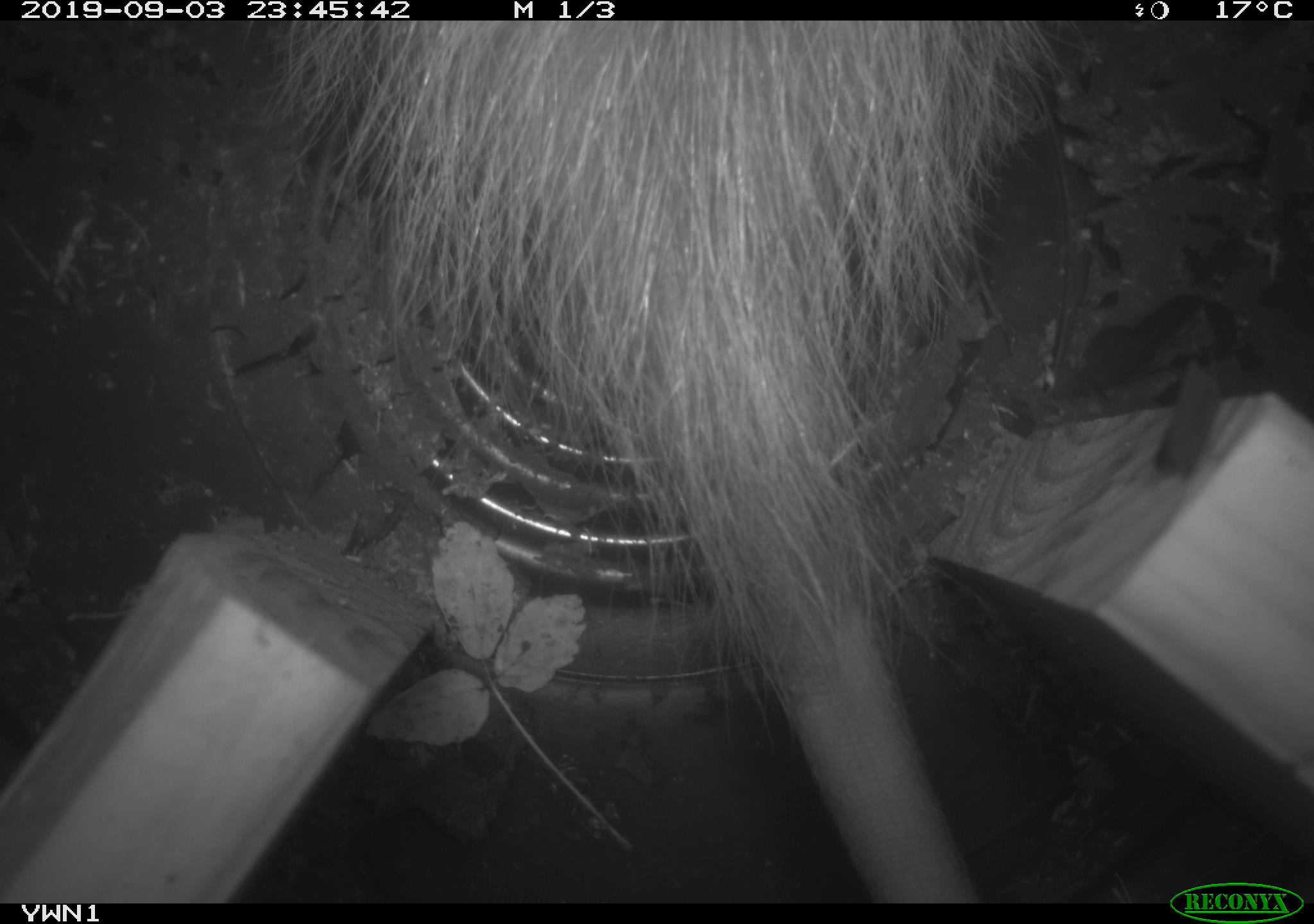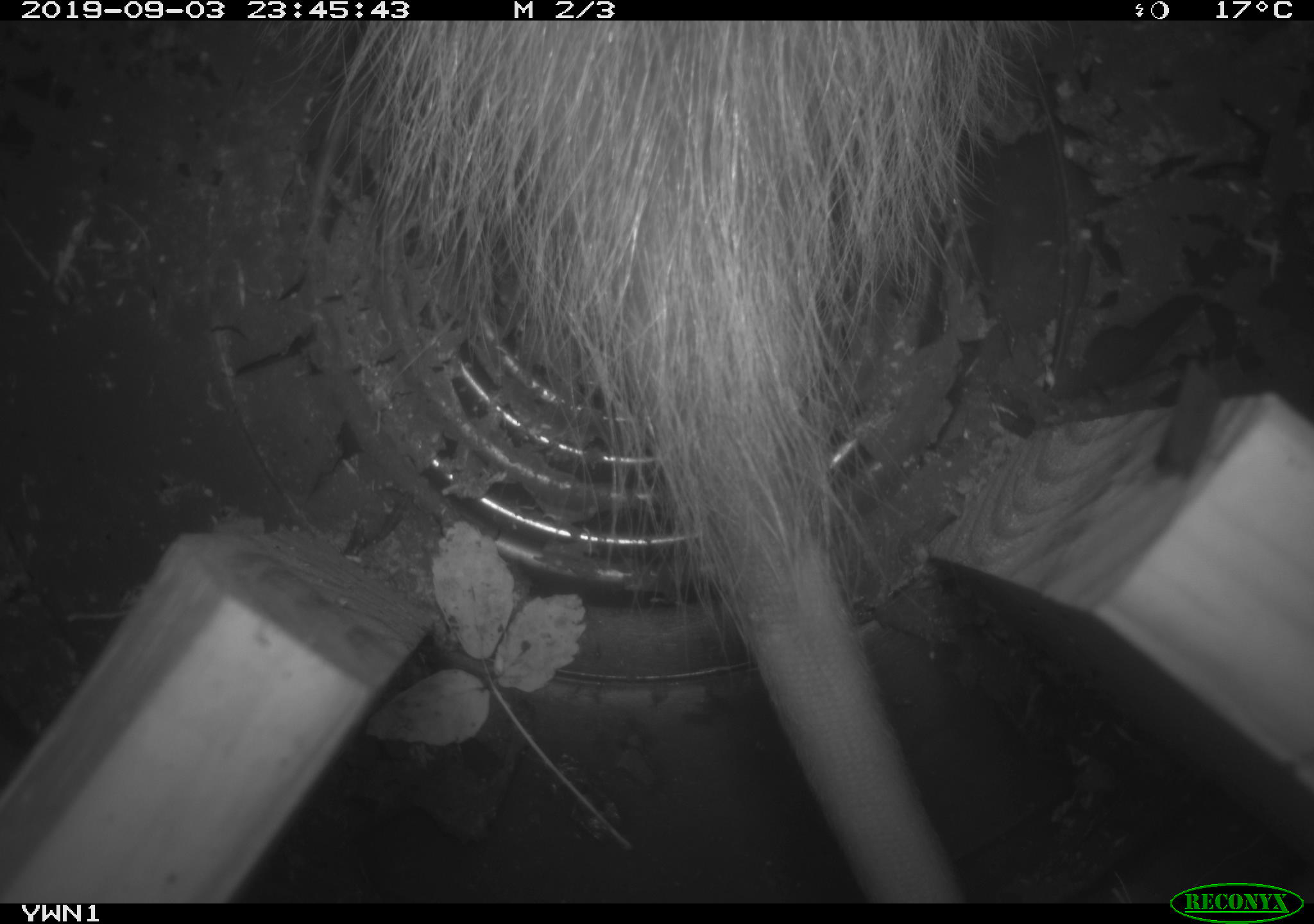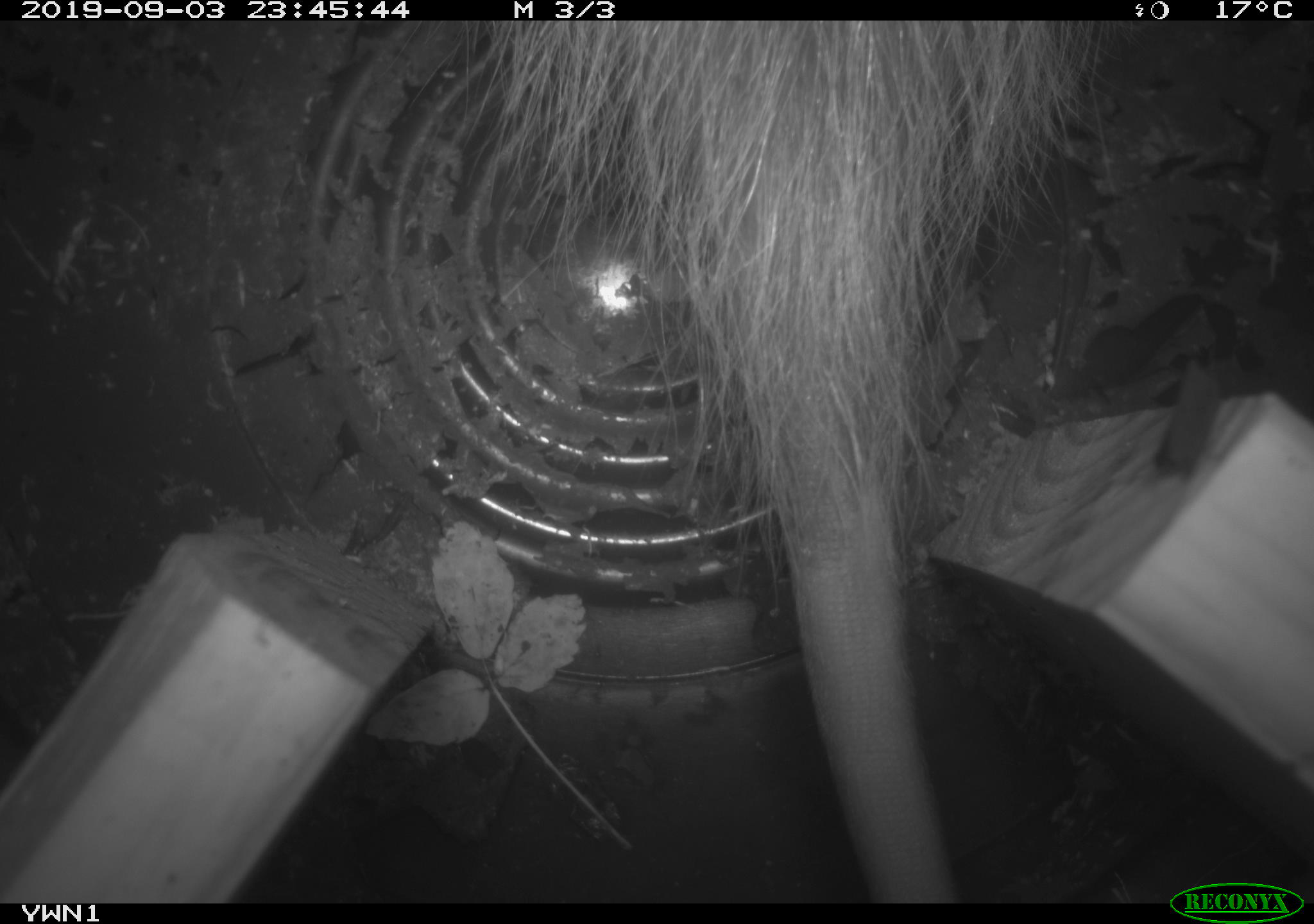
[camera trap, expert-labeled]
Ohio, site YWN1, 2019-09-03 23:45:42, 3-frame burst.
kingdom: Animalia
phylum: Chordata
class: Mammalia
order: Didelphimorphia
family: Didelphidae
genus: Didelphis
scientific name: Didelphis virginiana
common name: virginia opossum